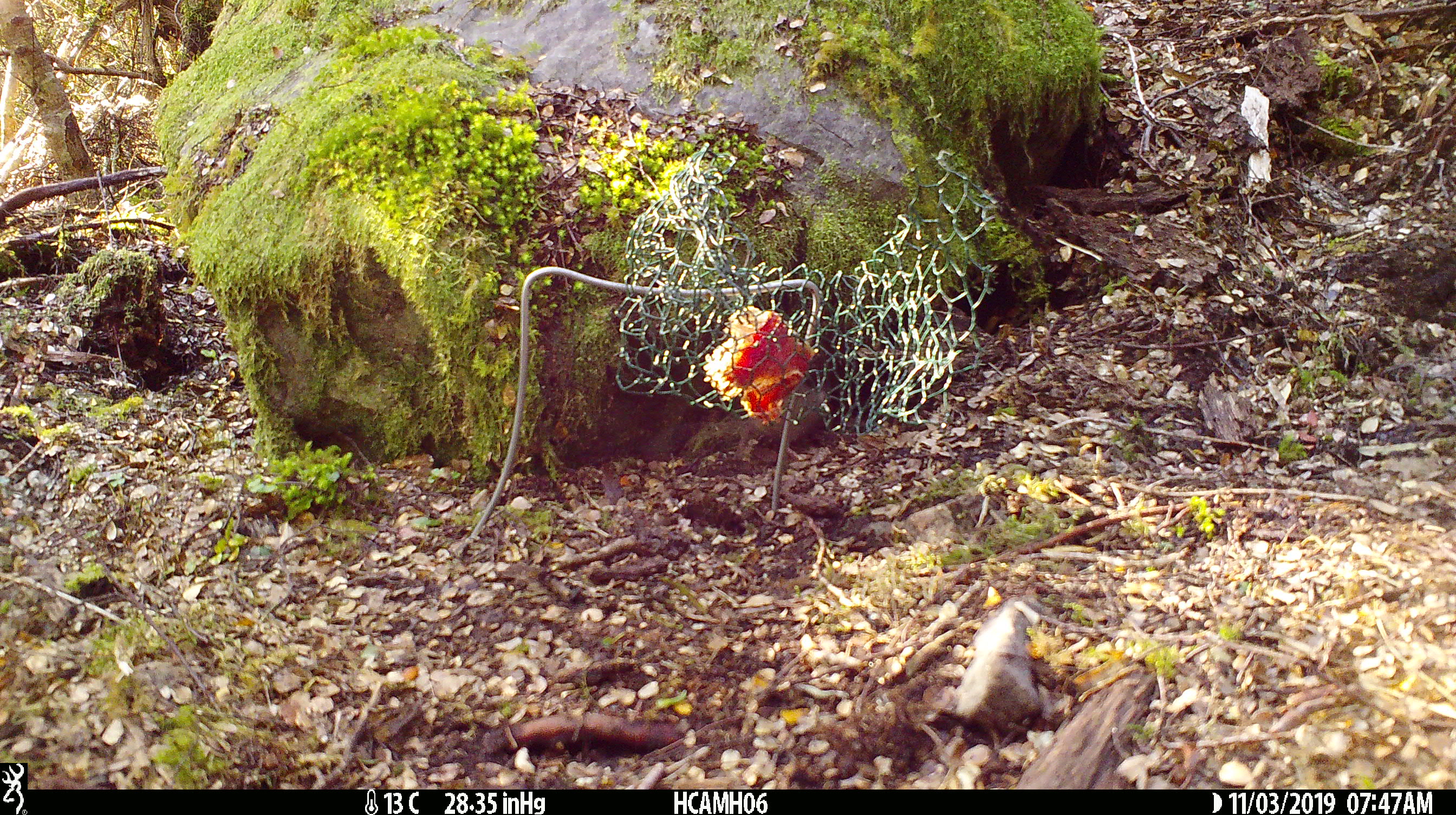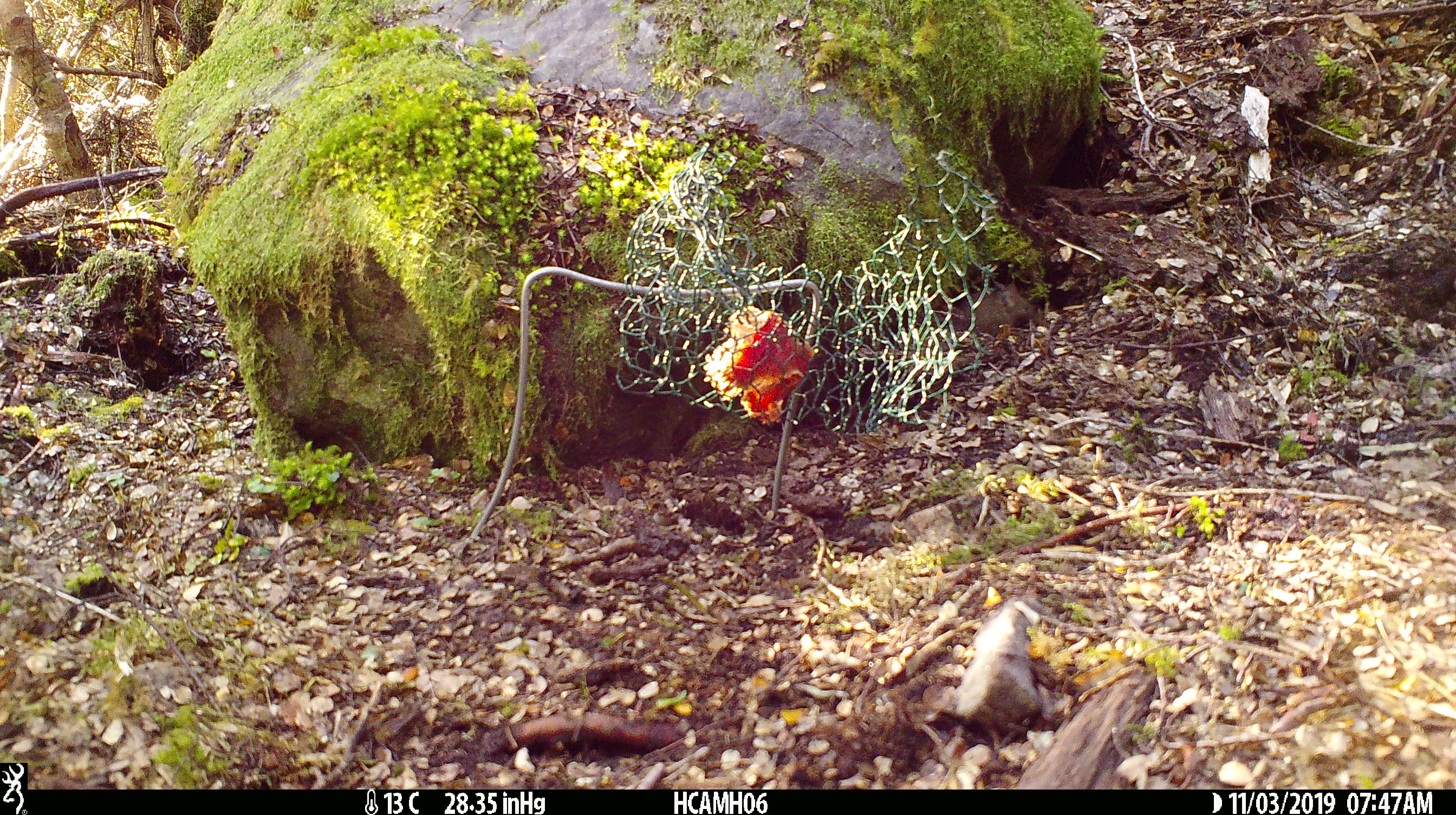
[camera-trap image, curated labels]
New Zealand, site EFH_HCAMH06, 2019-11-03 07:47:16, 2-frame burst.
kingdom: Animalia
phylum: Chordata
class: Mammalia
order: Rodentia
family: Muridae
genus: Mus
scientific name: Mus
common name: mouse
Mouse (Mus).